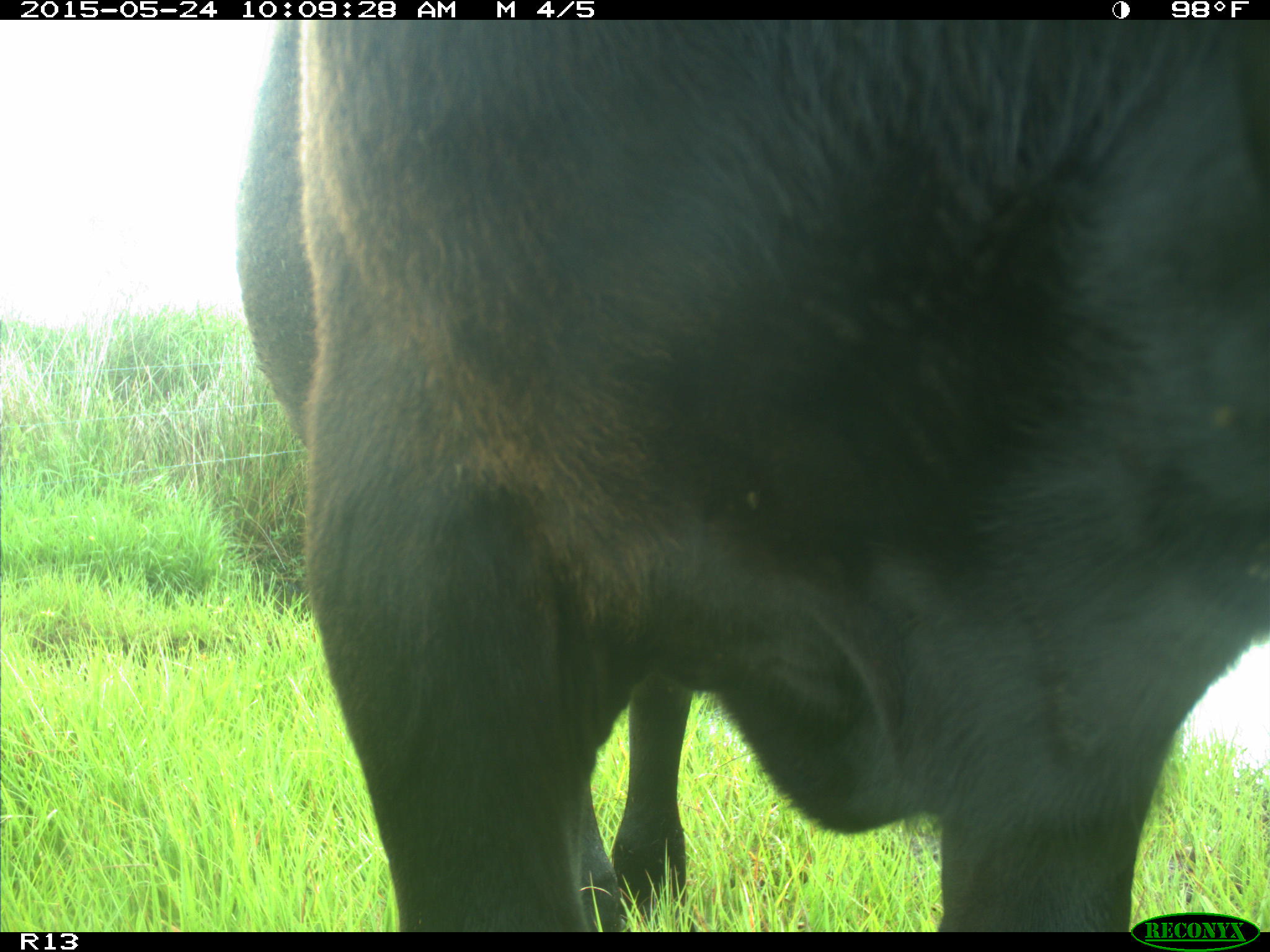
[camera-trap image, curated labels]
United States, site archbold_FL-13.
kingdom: Animalia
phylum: Chordata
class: Mammalia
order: Artiodactyla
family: Bovidae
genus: Bos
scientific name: Bos taurus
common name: domestic cow